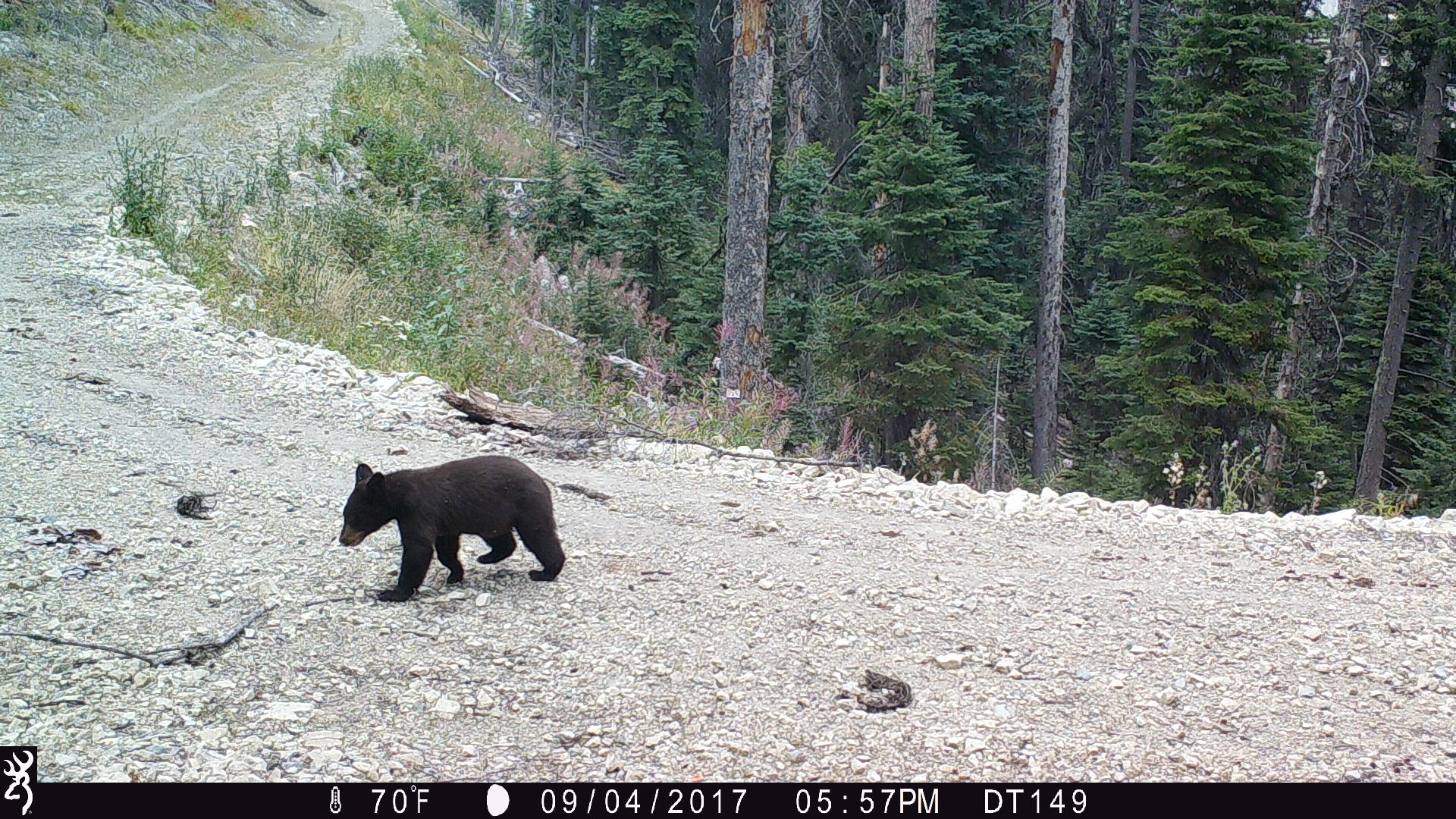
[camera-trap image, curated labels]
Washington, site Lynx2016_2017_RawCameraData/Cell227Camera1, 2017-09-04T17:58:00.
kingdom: Animalia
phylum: Chordata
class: Mammalia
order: Carnivora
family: Ursidae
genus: Ursus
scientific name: Ursus americanus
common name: american black bear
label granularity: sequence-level